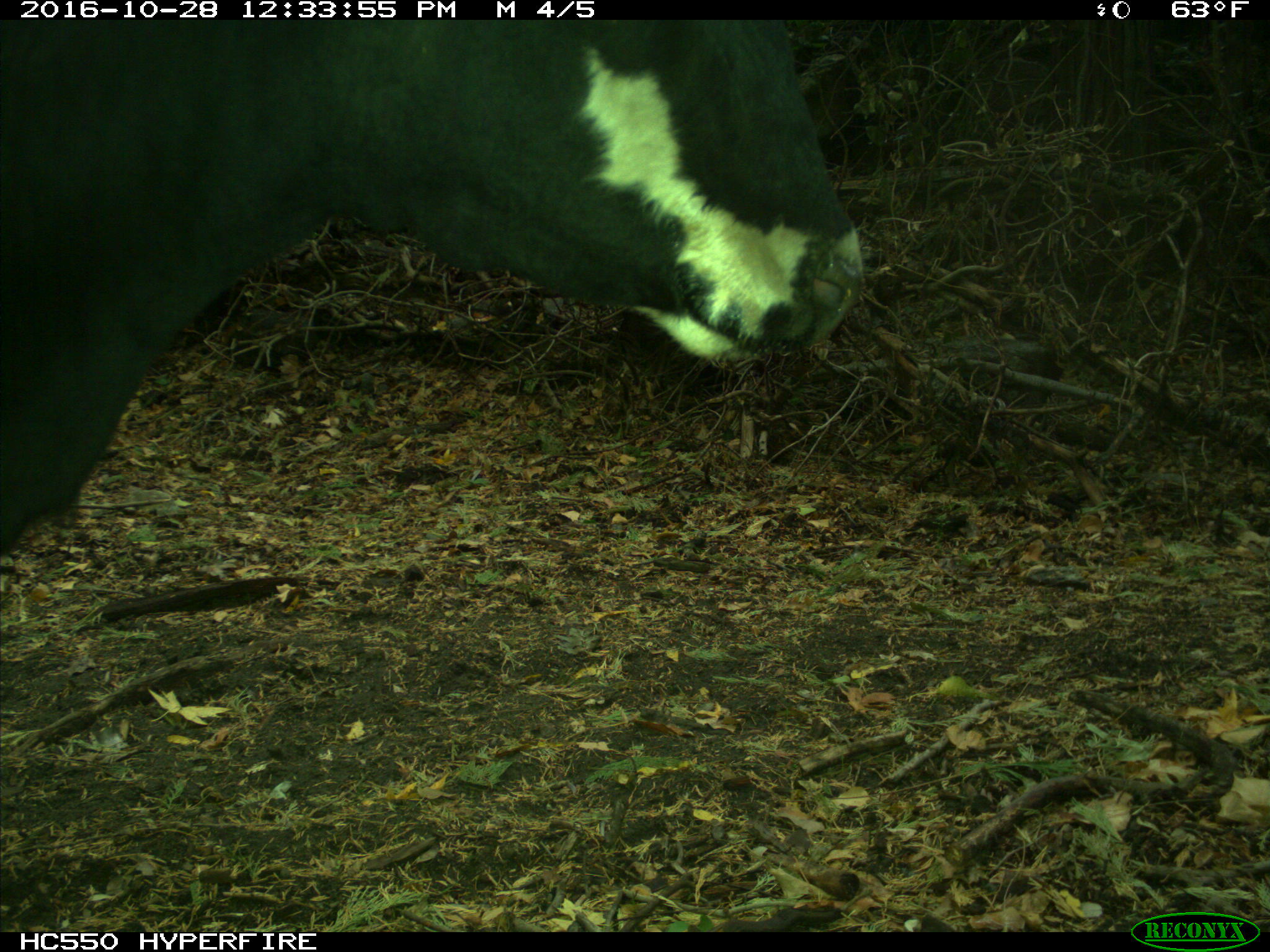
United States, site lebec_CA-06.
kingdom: Animalia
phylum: Chordata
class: Mammalia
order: Artiodactyla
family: Bovidae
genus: Bos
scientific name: Bos taurus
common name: domestic cow